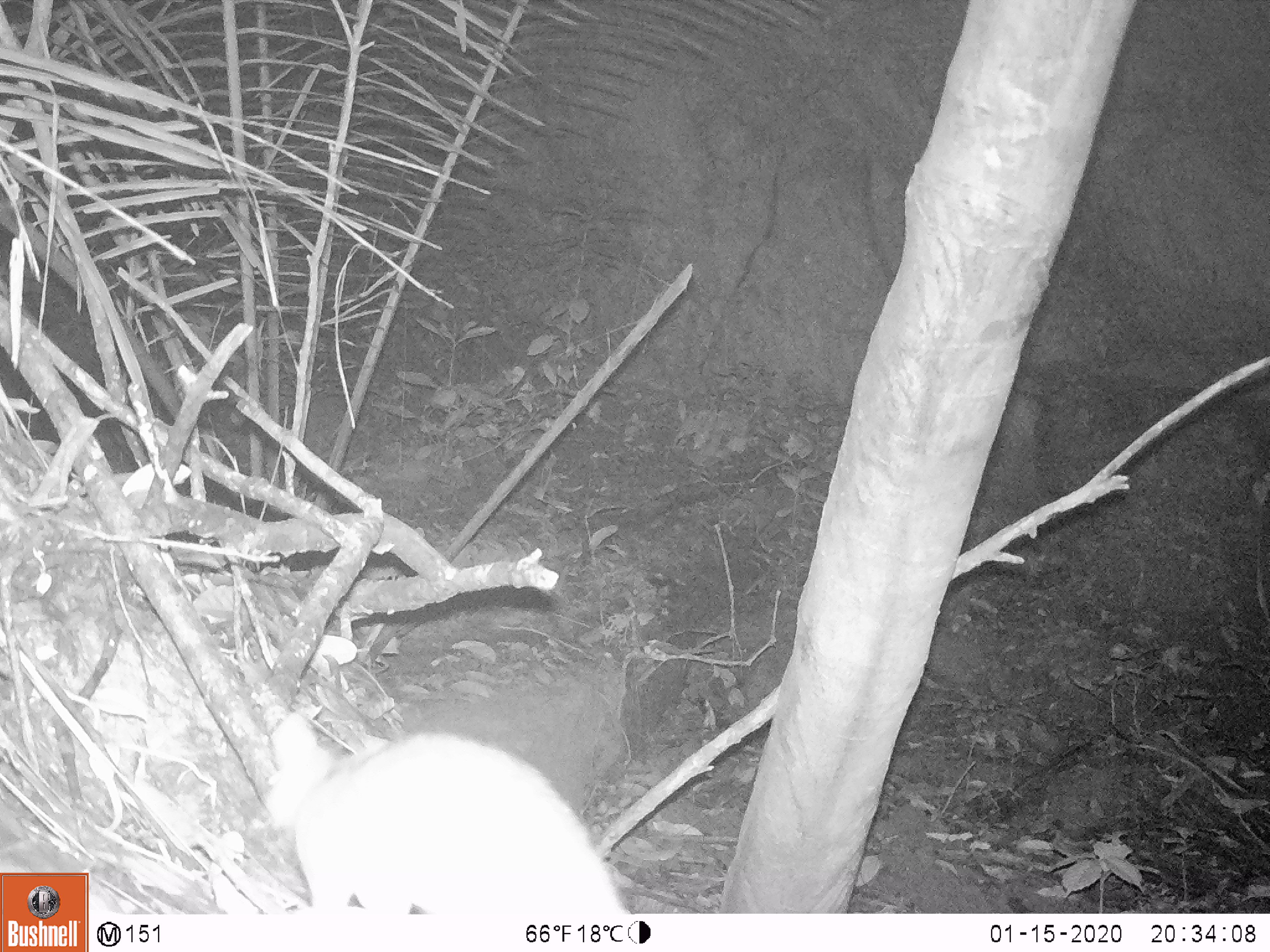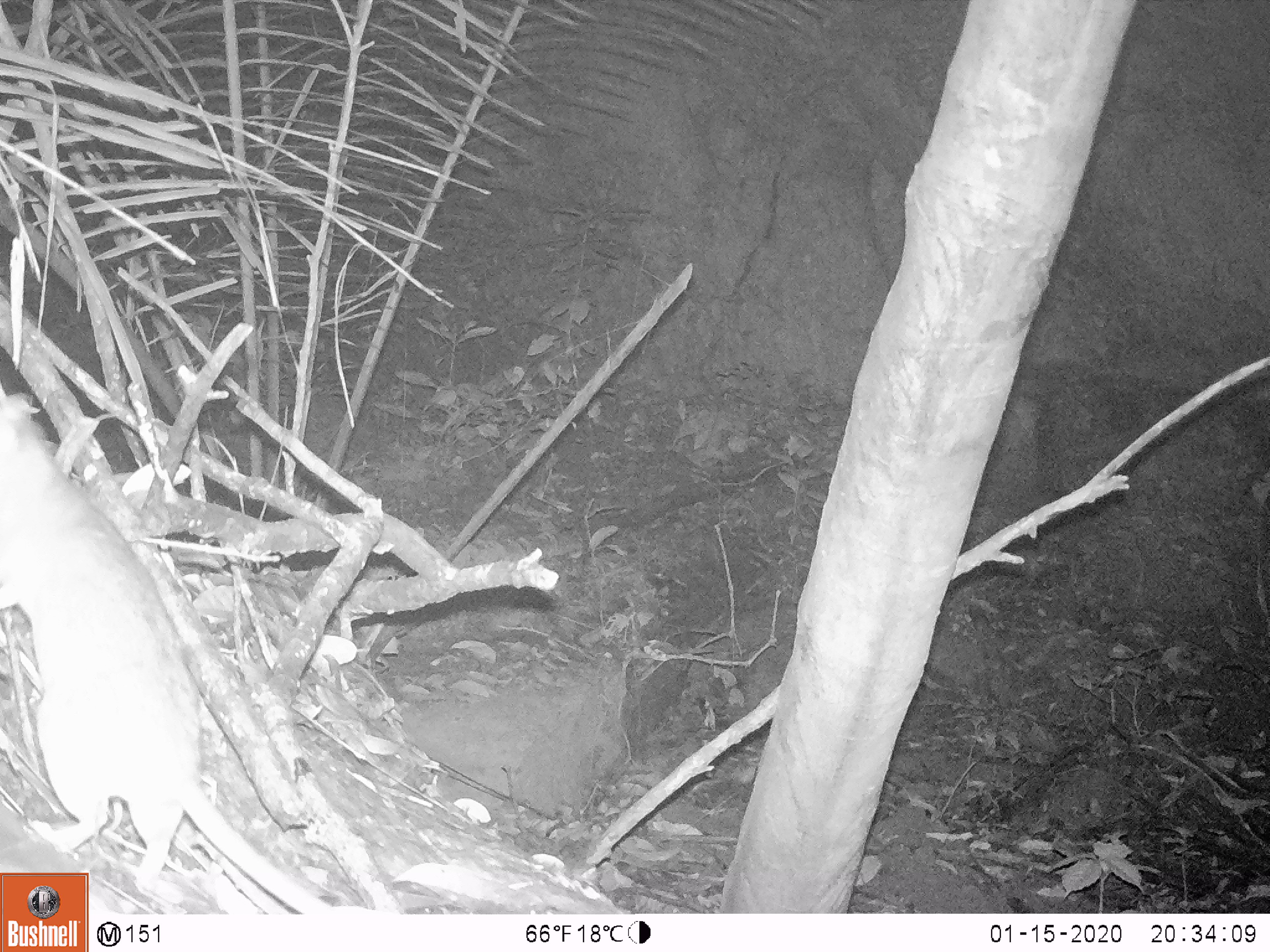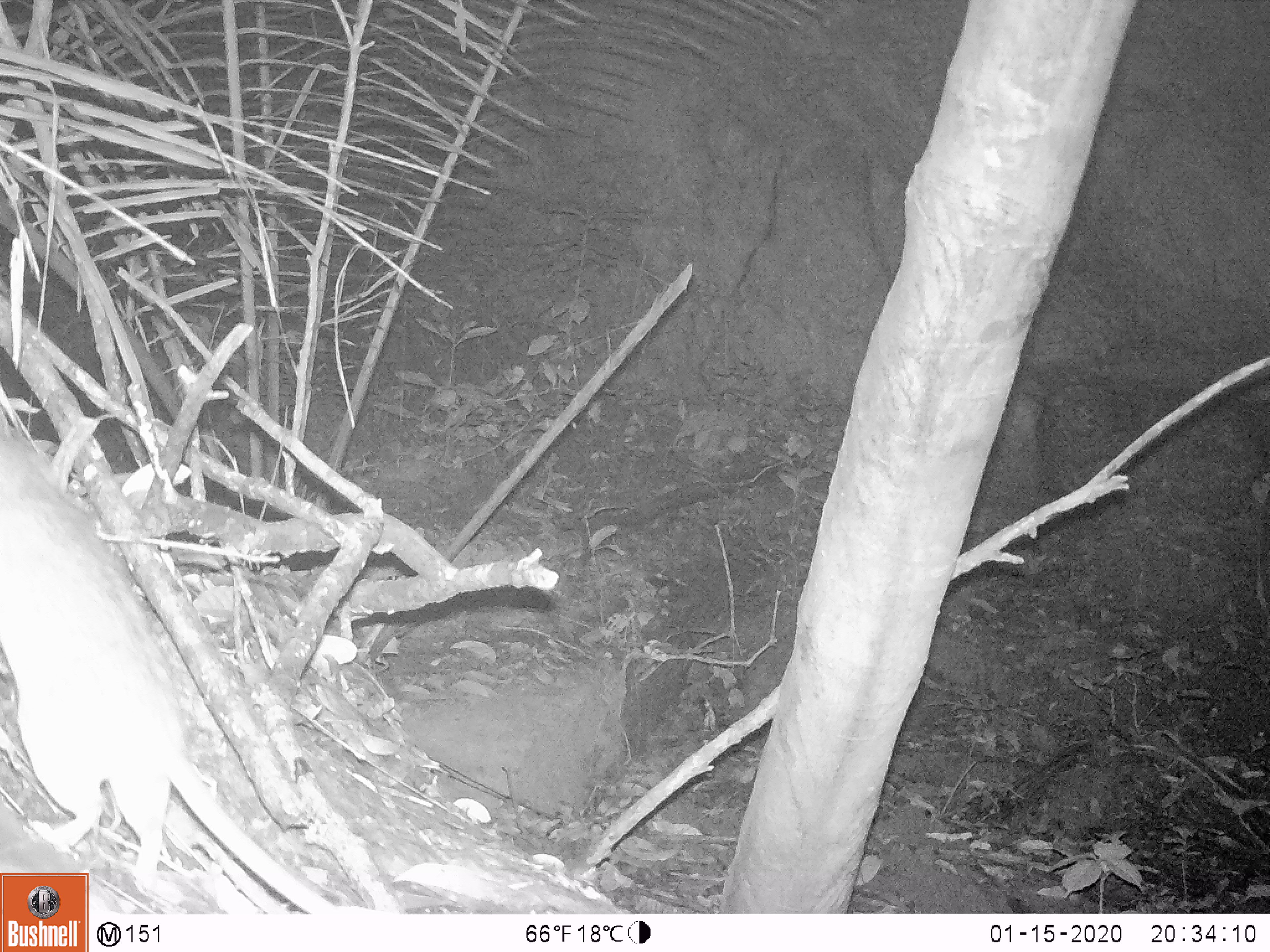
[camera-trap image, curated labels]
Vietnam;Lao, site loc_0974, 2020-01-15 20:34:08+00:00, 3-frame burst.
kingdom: Animalia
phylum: Chordata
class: Mammalia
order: Rodentia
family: Muridae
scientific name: Muridae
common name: old-world mice and rats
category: unidentified murid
Unidentified murid (old-world mice and rats) (Muridae). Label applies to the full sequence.